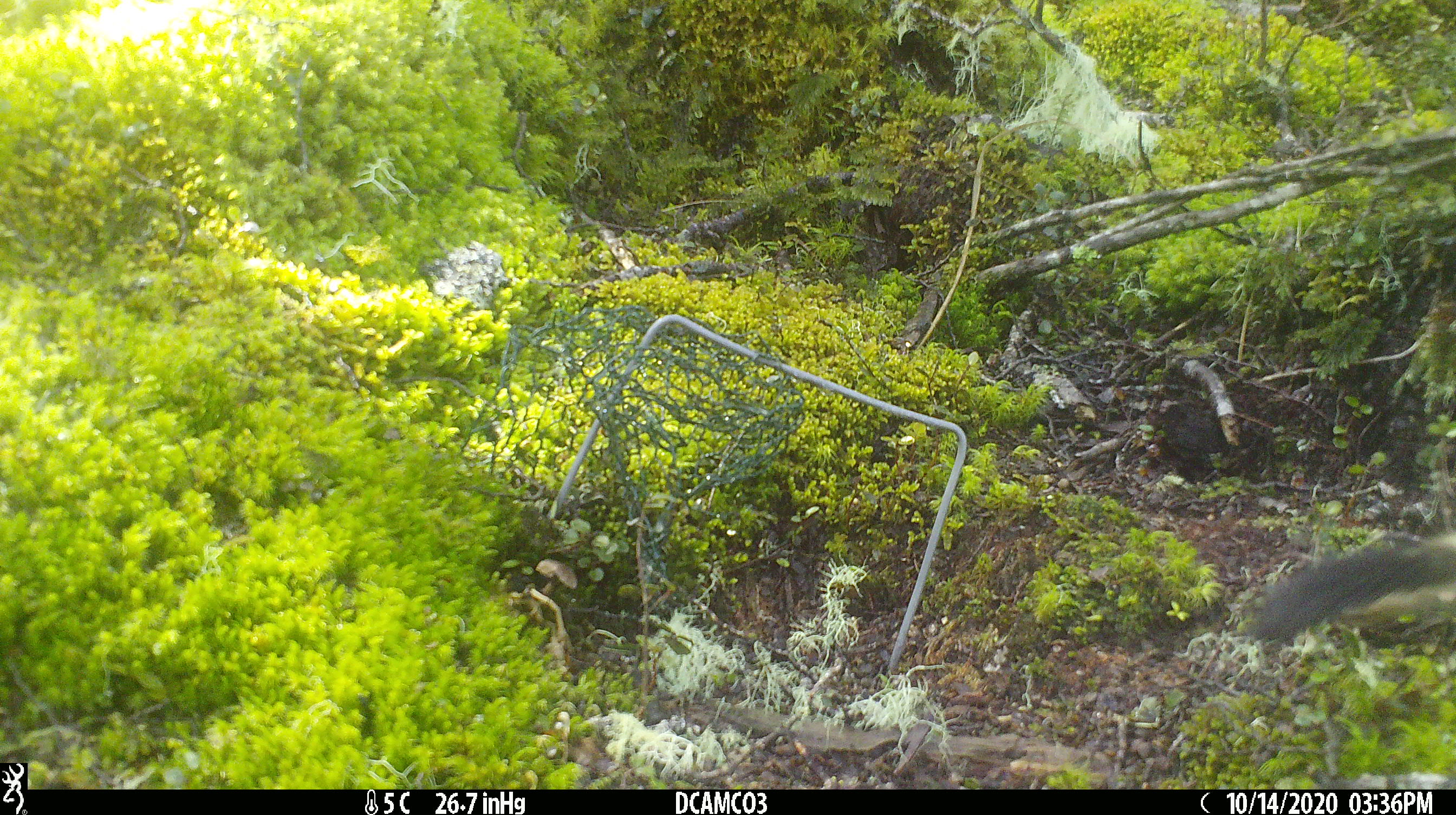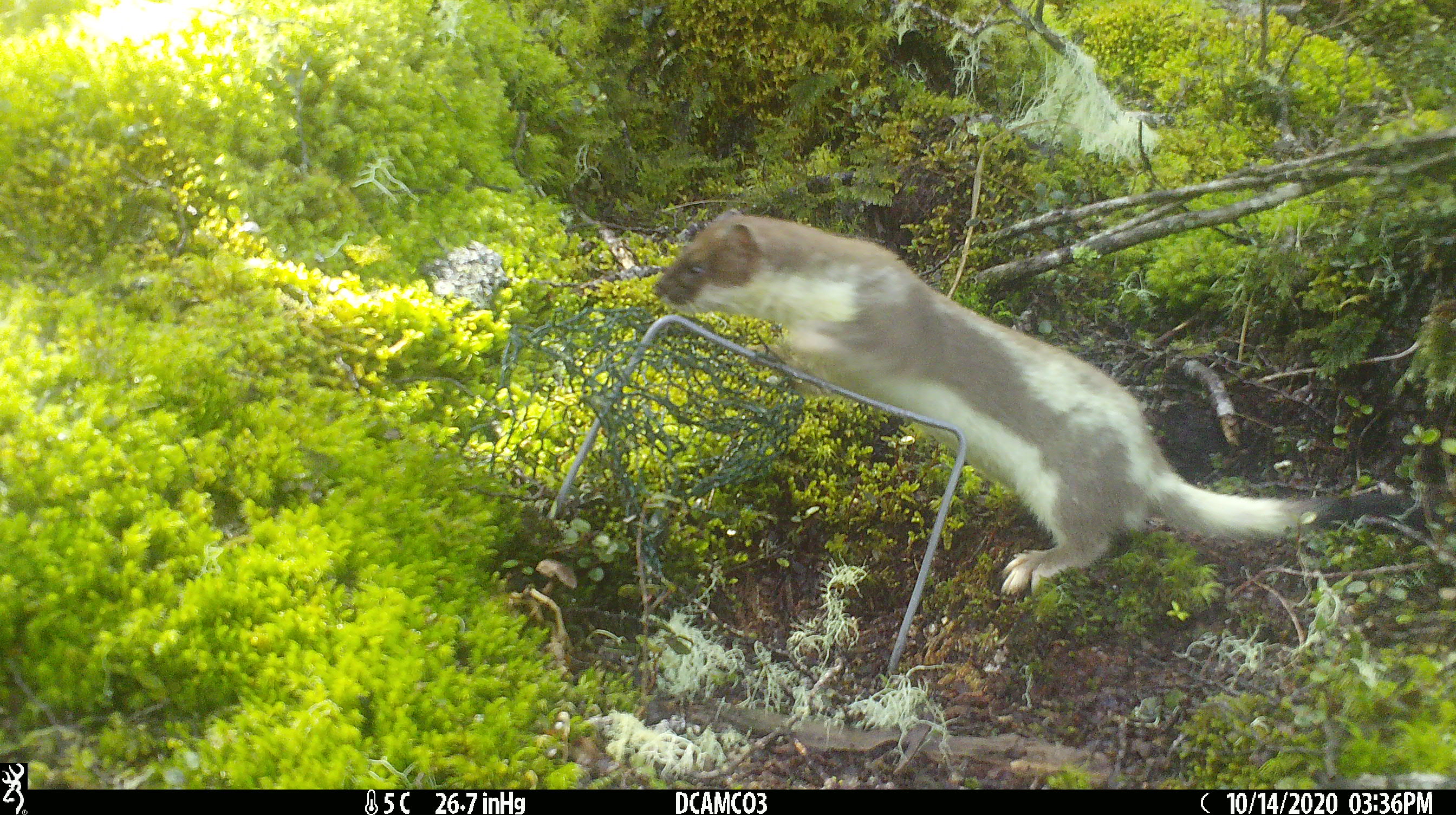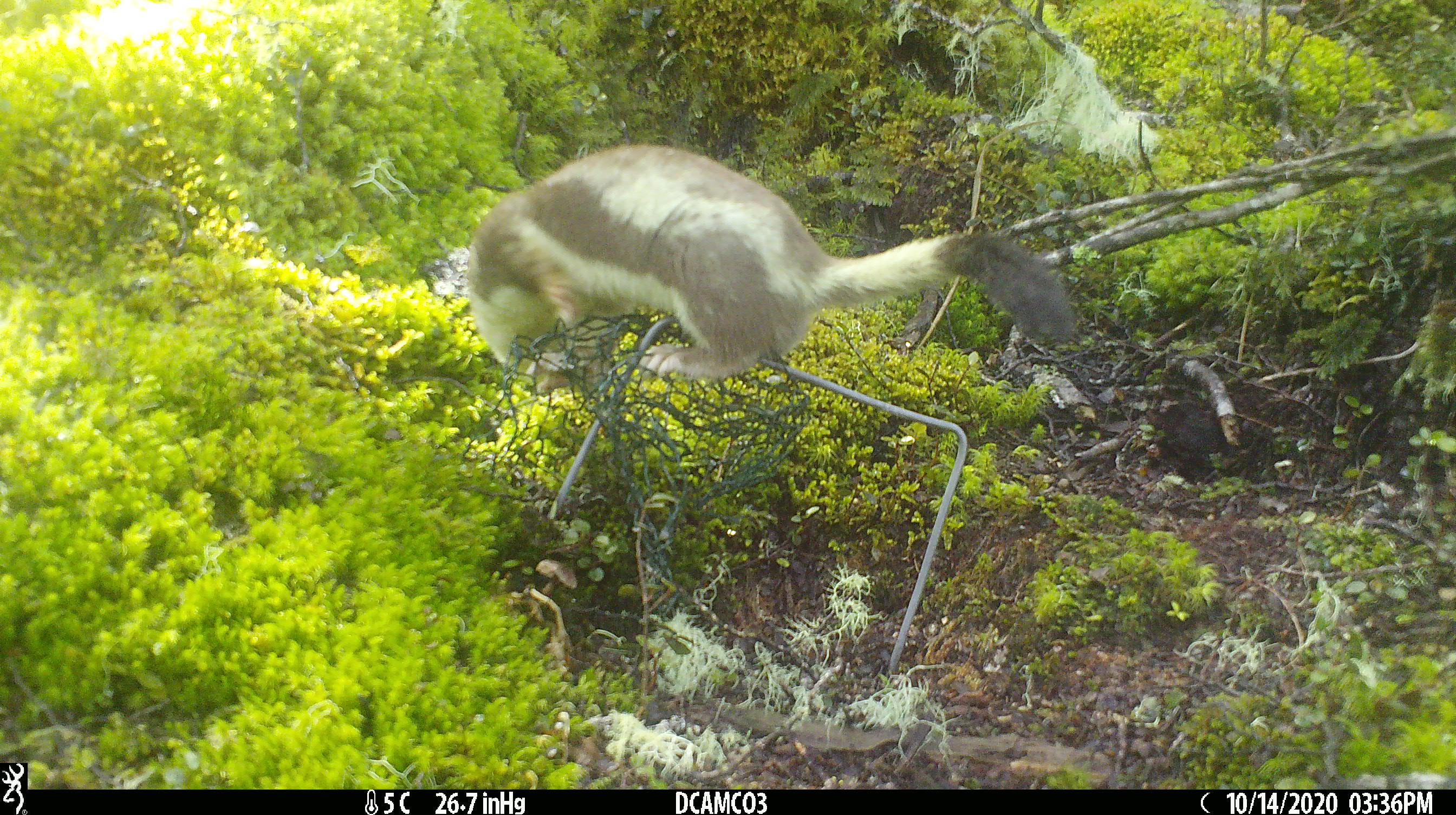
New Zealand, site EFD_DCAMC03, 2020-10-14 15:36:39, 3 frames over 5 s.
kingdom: Animalia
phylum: Chordata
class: Mammalia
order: Carnivora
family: Mustelidae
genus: Mustela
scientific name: Mustela erminea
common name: stoat